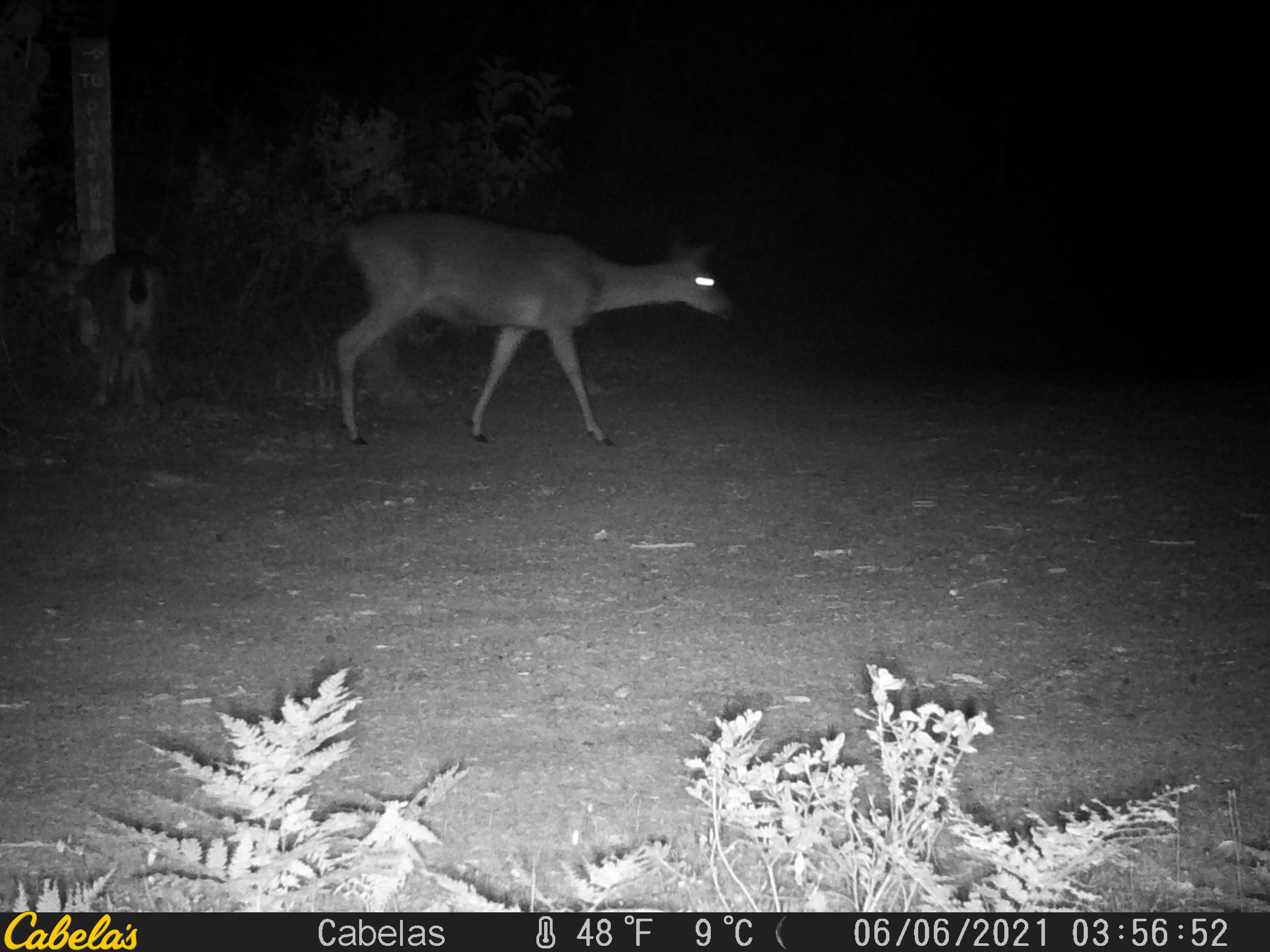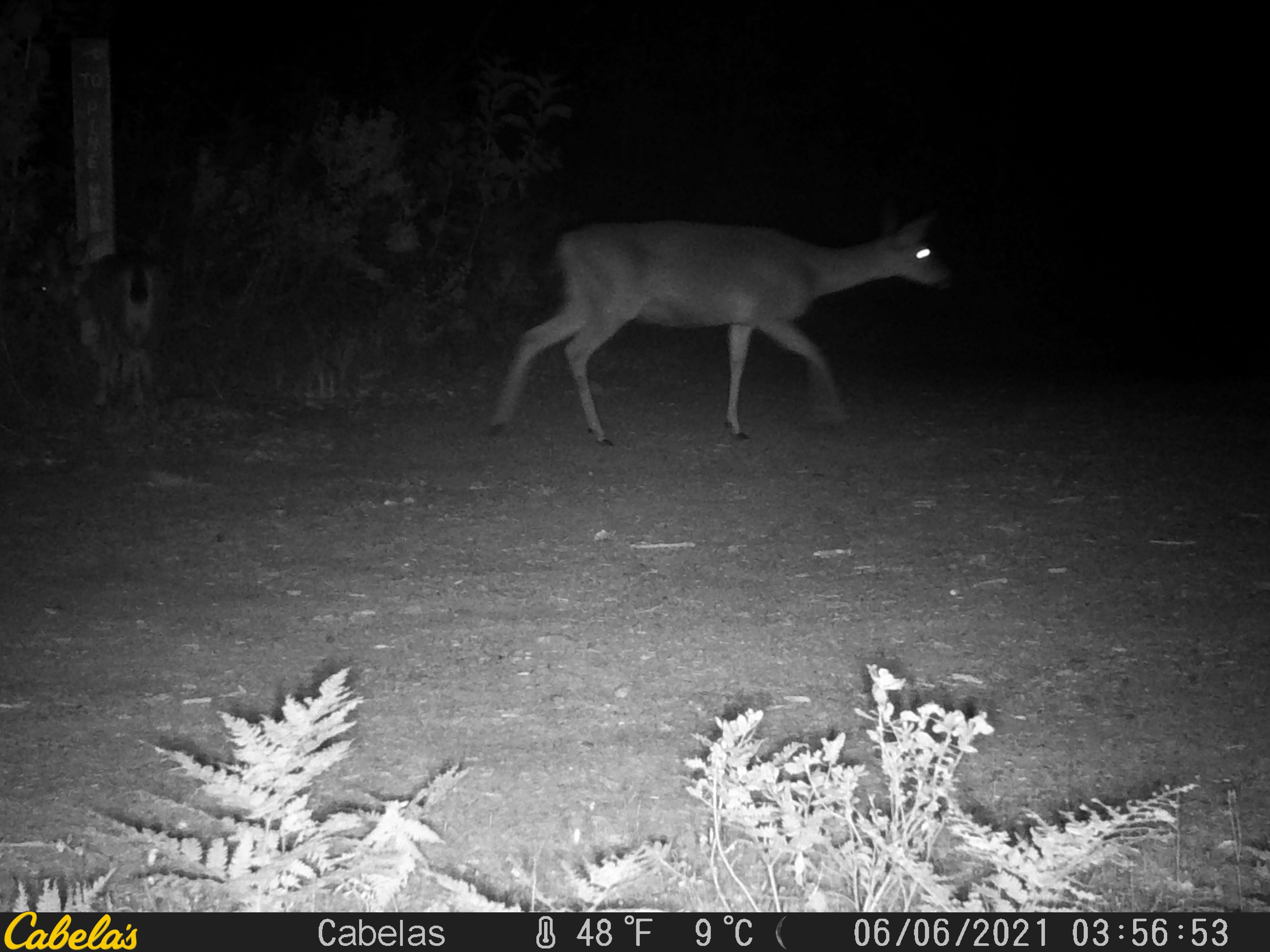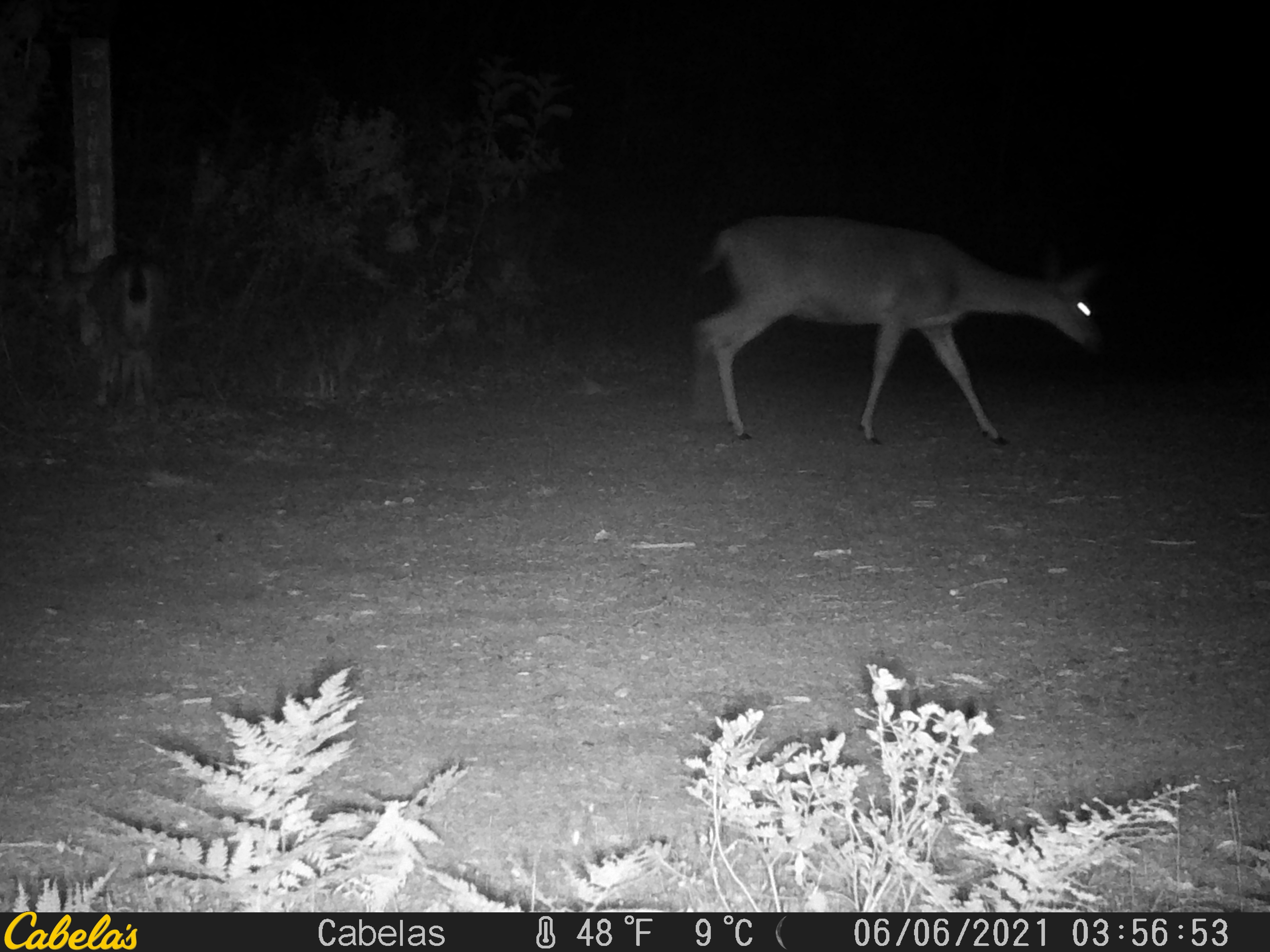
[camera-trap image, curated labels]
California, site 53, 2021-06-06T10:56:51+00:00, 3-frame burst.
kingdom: Animalia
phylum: Chordata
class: Mammalia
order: Artiodactyla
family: Cervidae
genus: Odocoileus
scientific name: Odocoileus hemionus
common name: mule deer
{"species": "mule deer (Odocoileus hemionus)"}